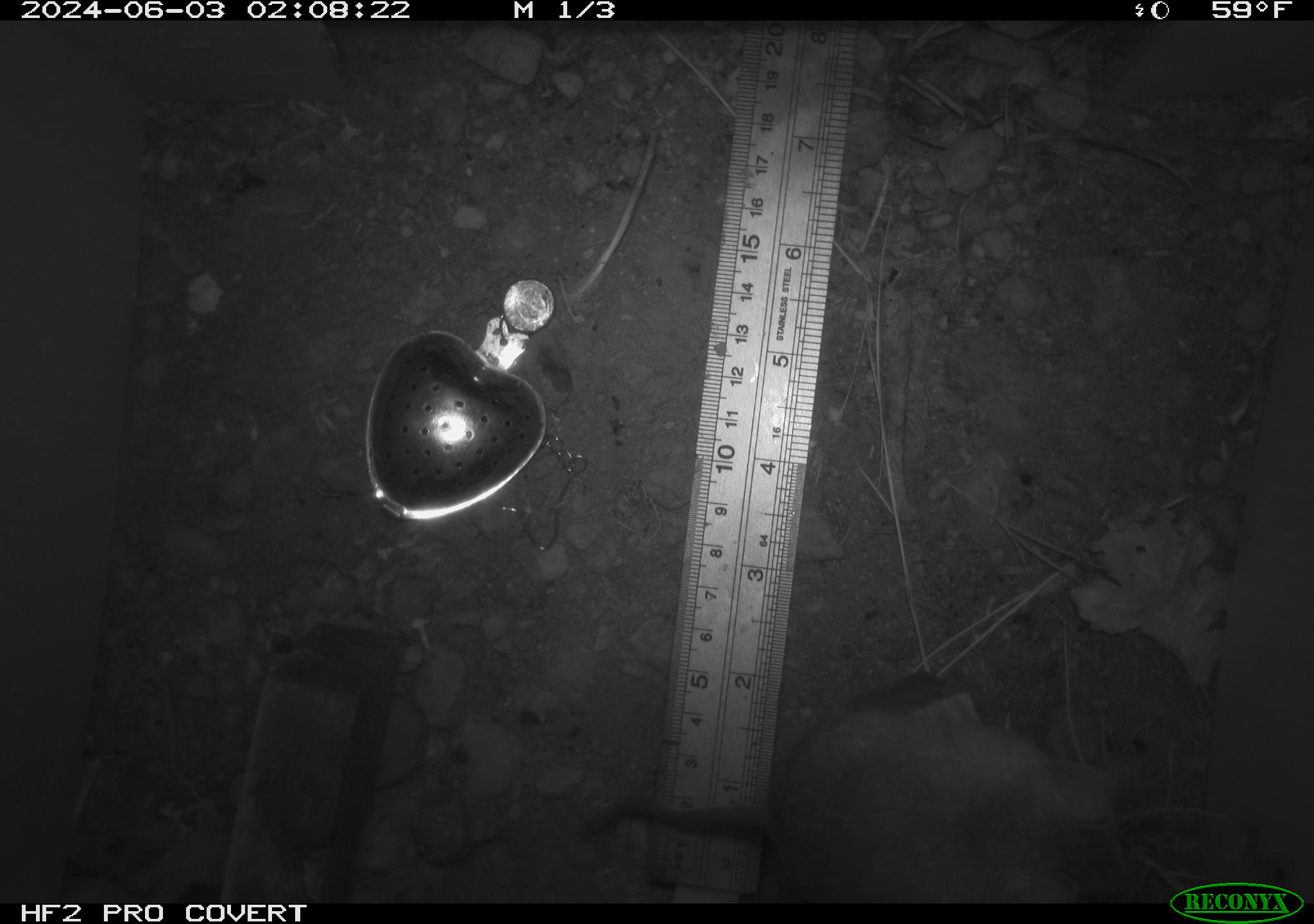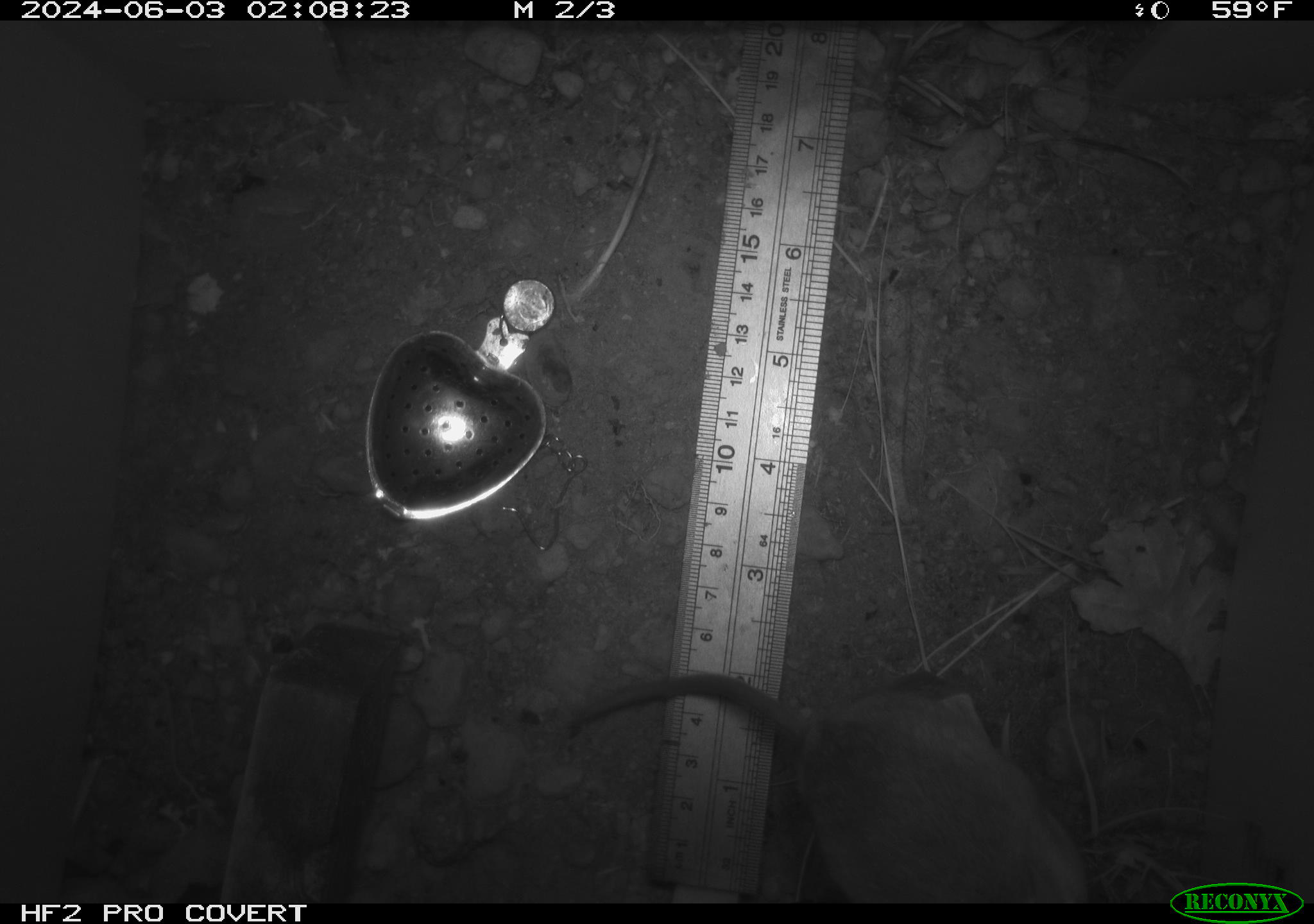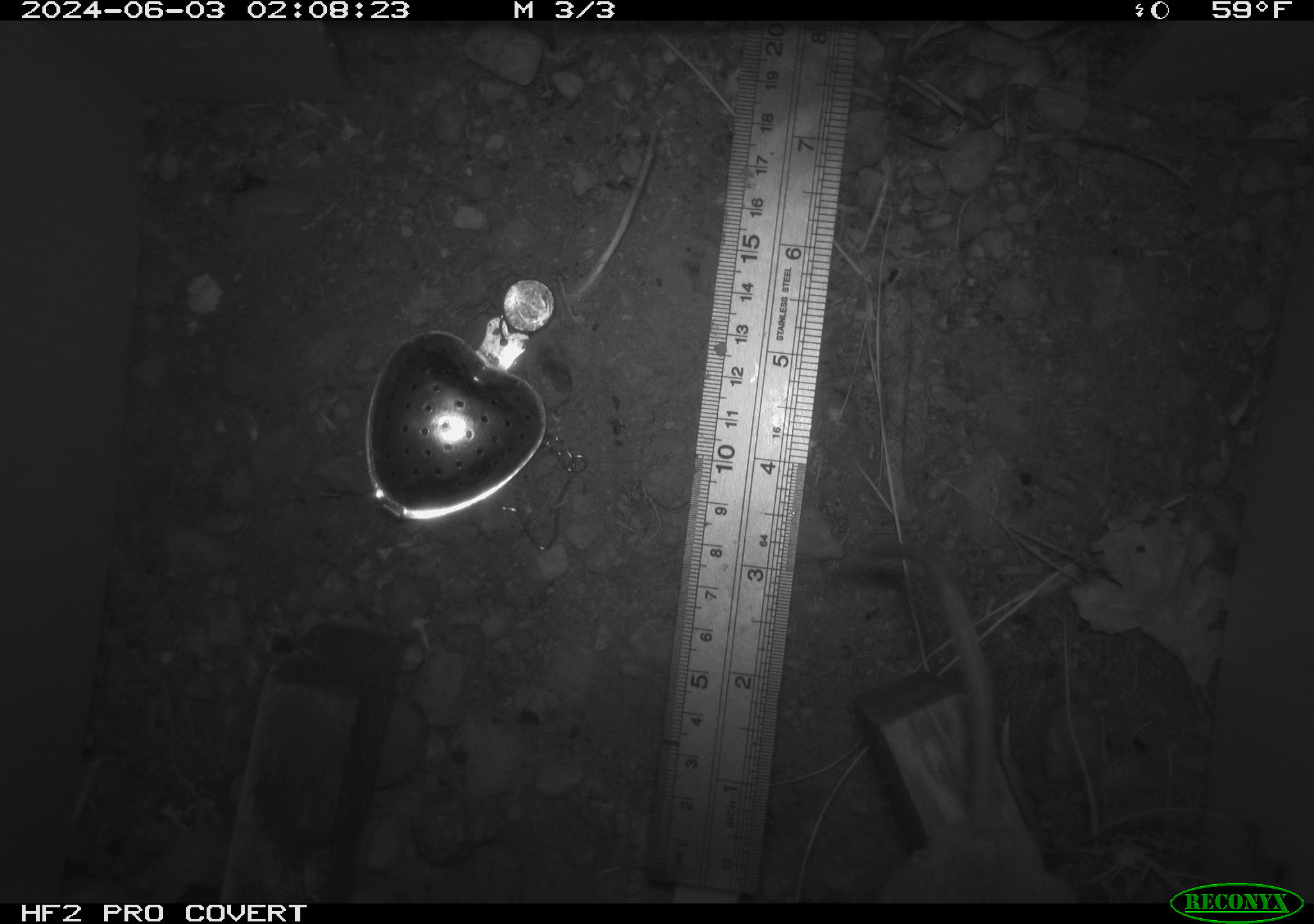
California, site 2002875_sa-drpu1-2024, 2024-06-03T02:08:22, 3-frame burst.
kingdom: Animalia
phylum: Chordata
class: Mammalia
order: Rodentia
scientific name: Rodentia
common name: mouse species